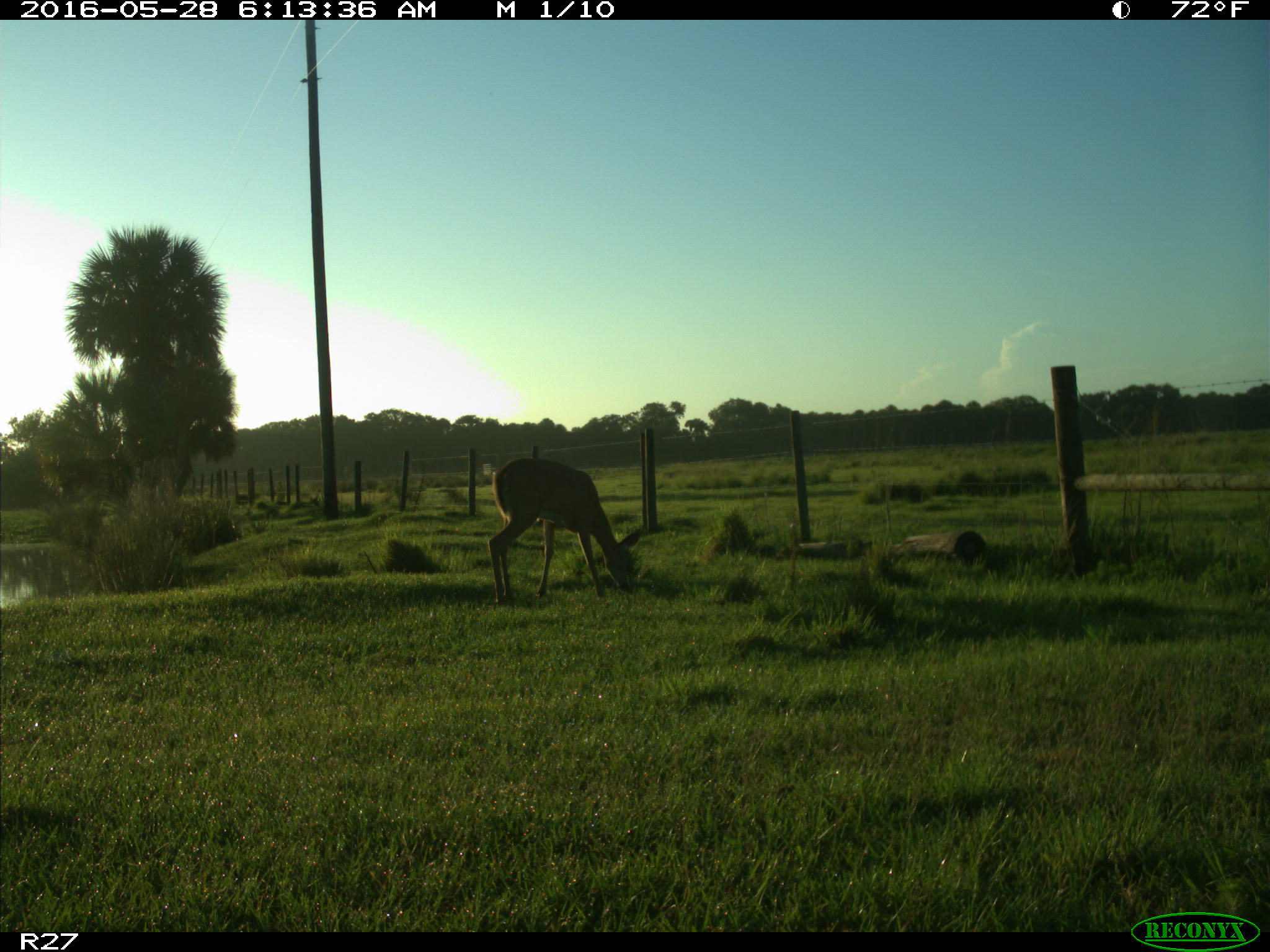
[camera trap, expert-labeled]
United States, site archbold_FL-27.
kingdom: Animalia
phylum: Chordata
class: Mammalia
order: Artiodactyla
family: Cervidae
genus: Odocoileus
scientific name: Odocoileus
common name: deer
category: unidentified deer